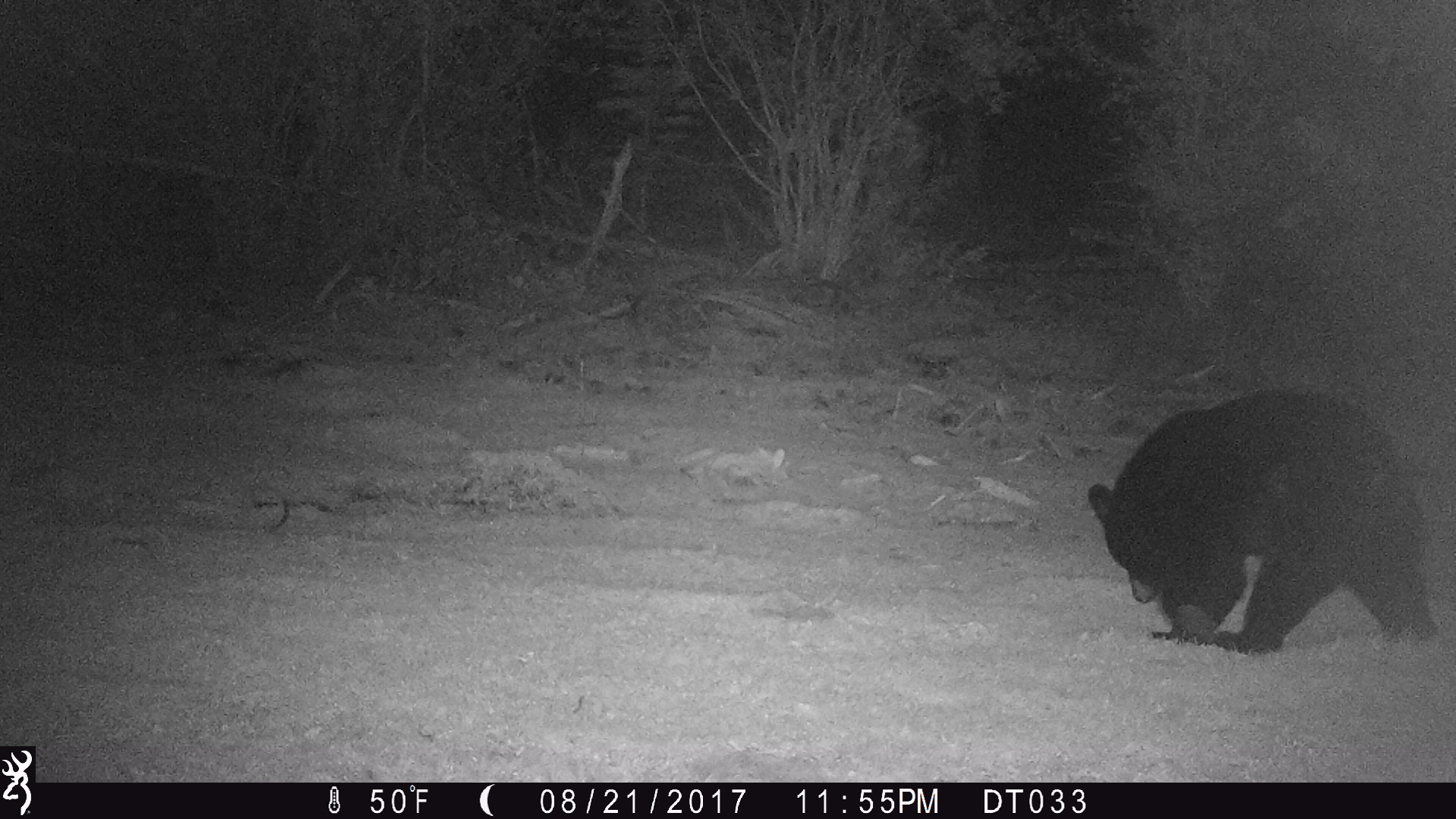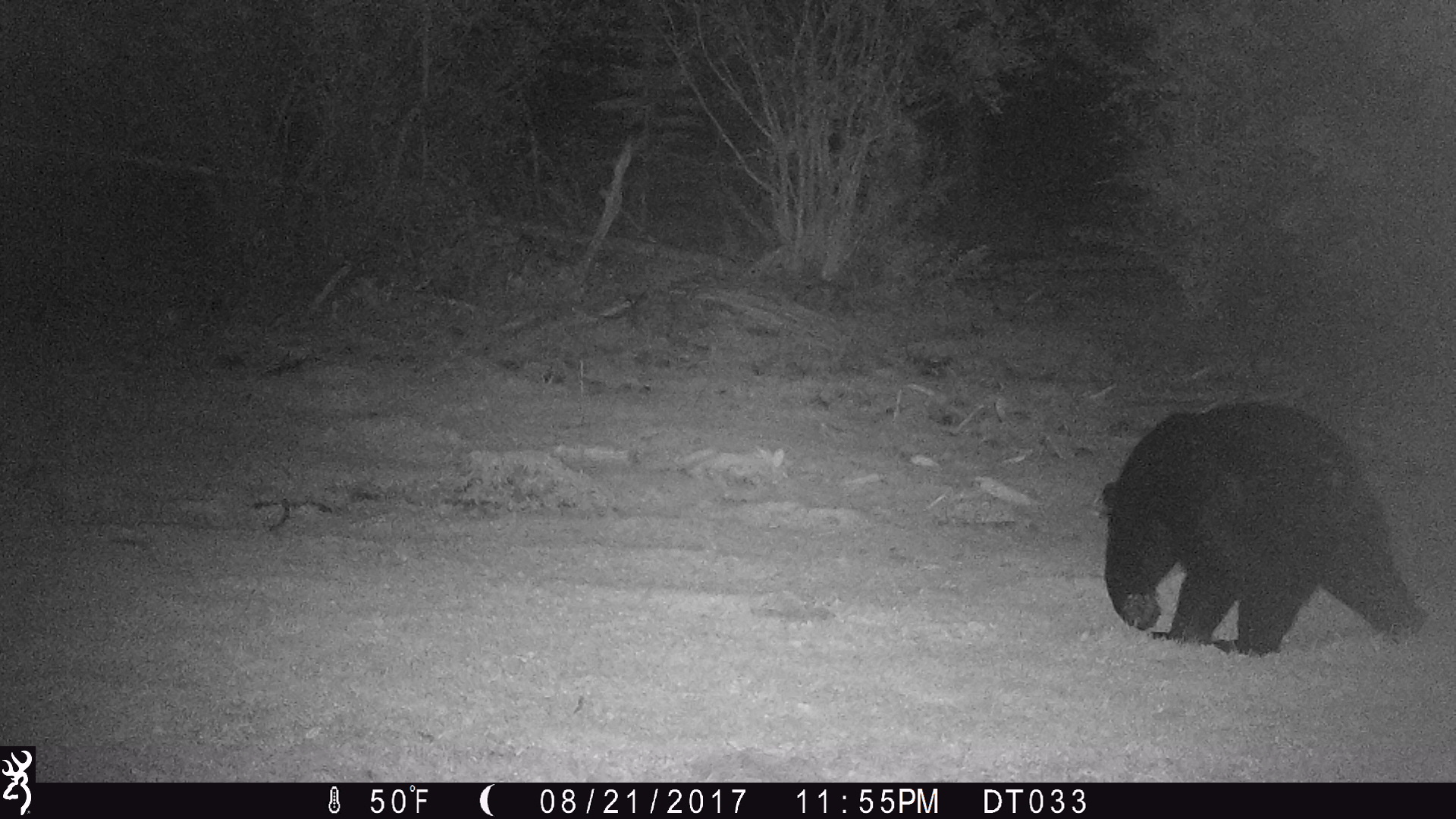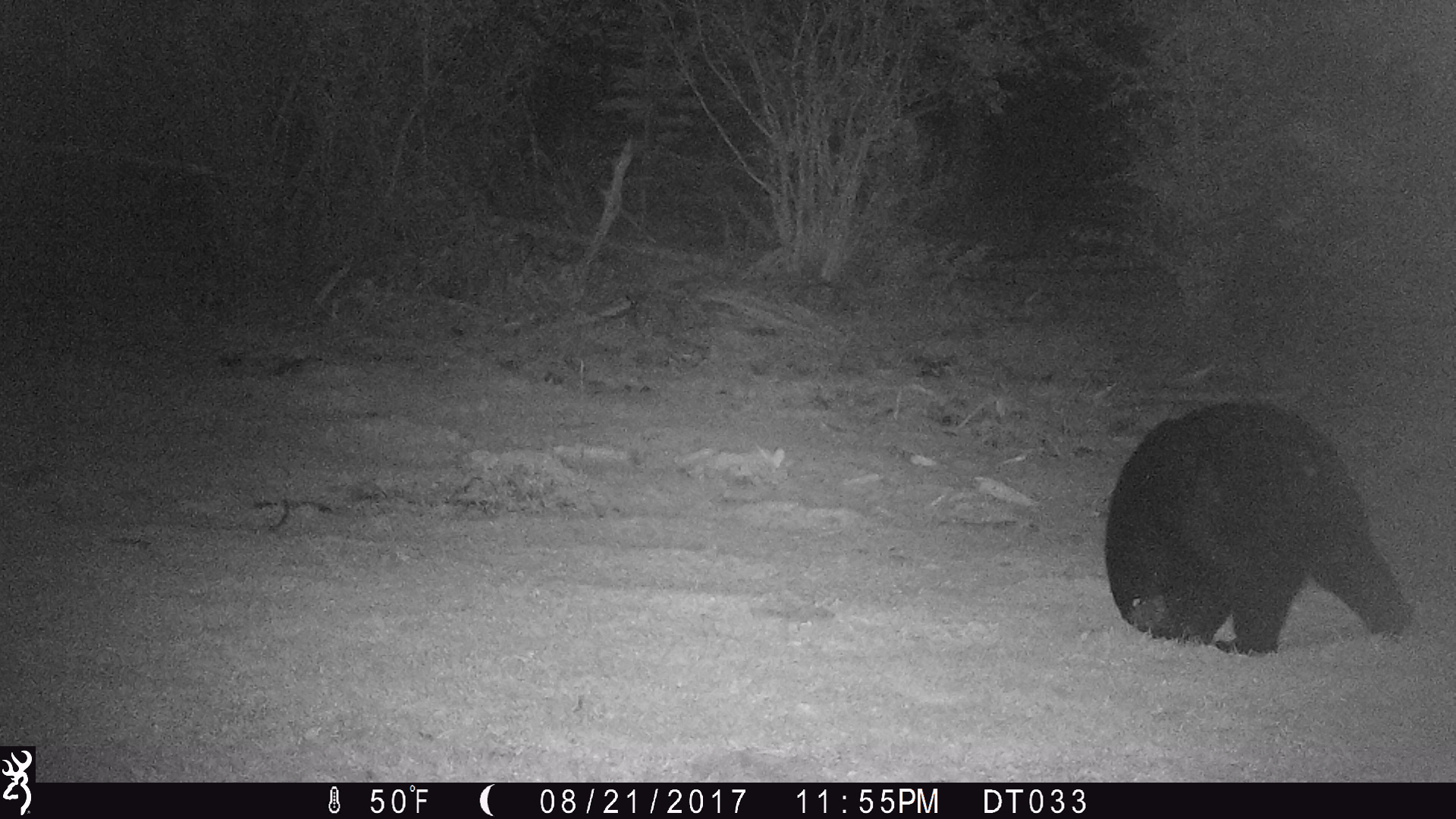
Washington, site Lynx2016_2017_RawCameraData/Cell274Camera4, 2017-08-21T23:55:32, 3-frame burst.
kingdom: Animalia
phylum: Chordata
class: Mammalia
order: Carnivora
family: Ursidae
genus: Ursus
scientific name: Ursus americanus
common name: american black bear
Ursus americanus (american black bear). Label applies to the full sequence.